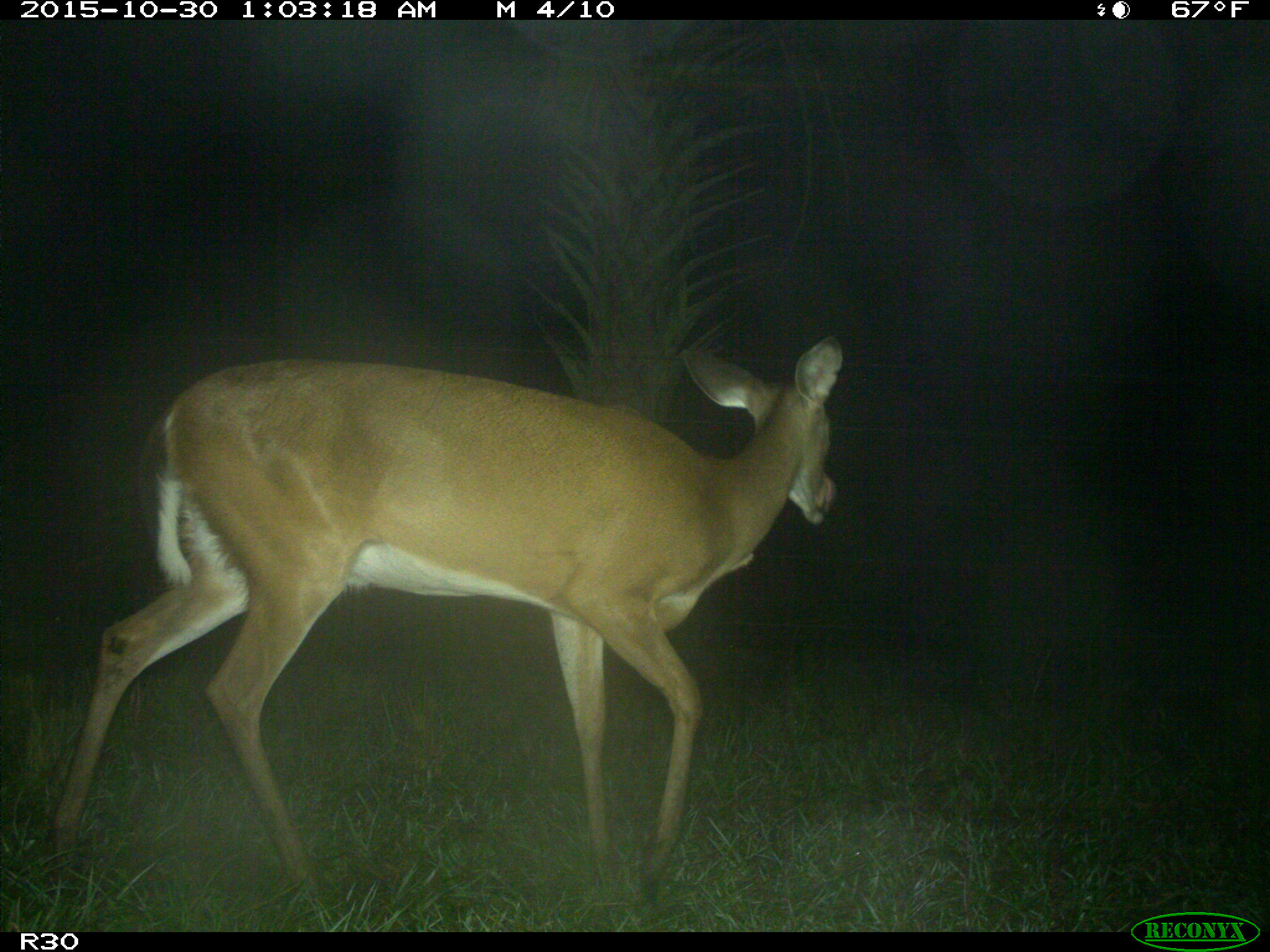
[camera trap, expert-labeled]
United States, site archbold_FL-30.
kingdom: Animalia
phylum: Chordata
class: Mammalia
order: Artiodactyla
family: Cervidae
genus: Odocoileus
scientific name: Odocoileus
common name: deer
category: unidentified deer